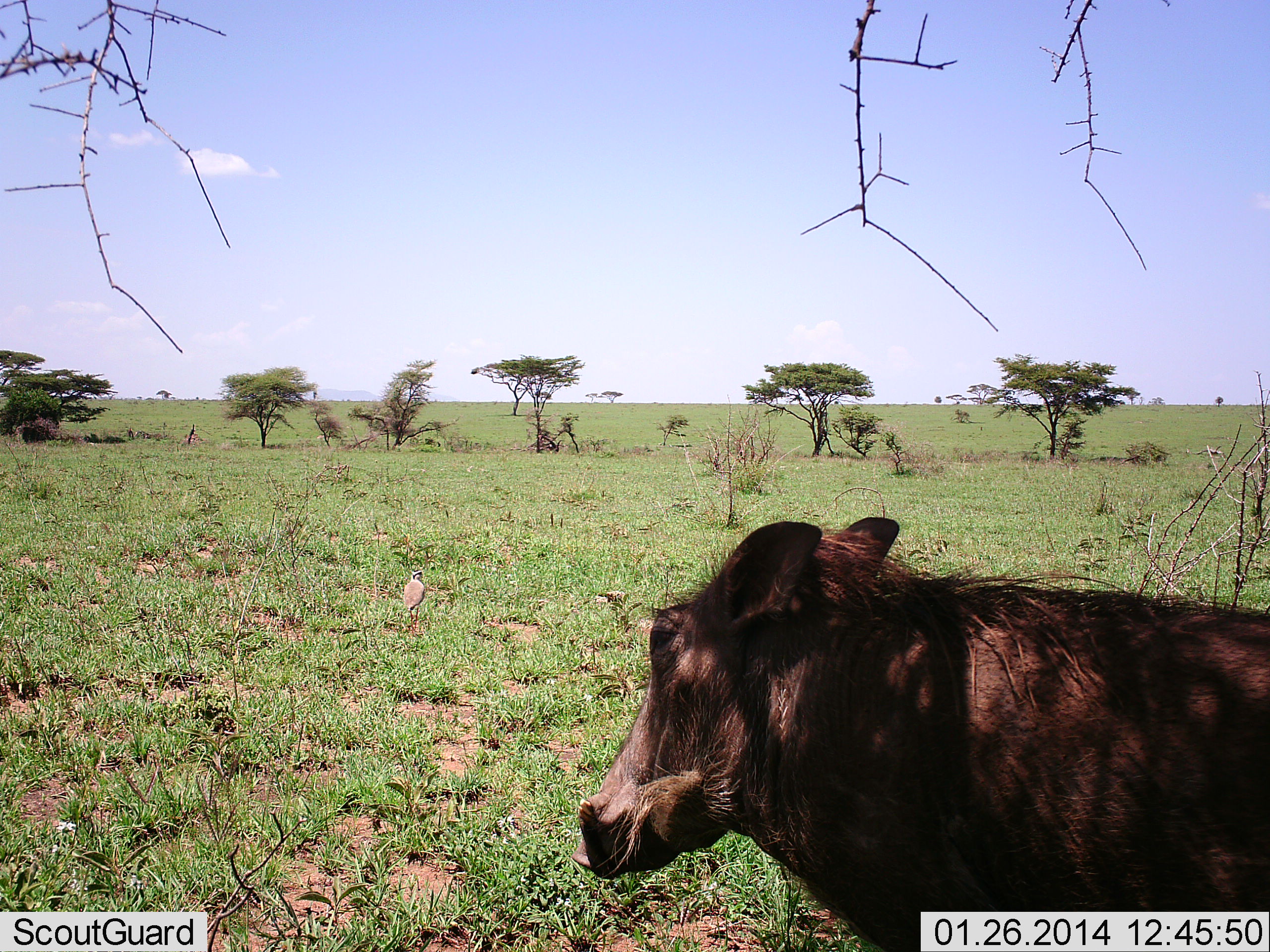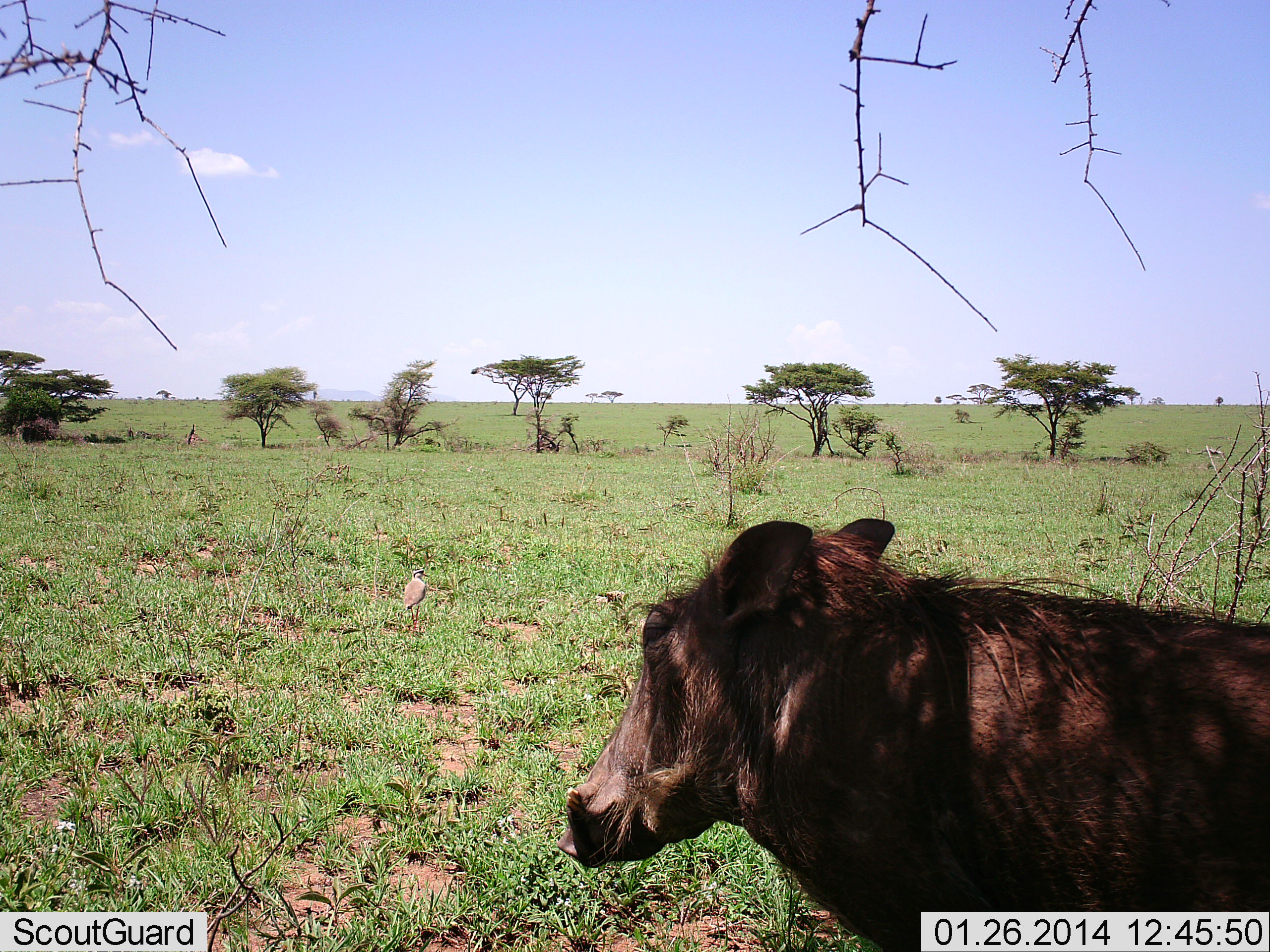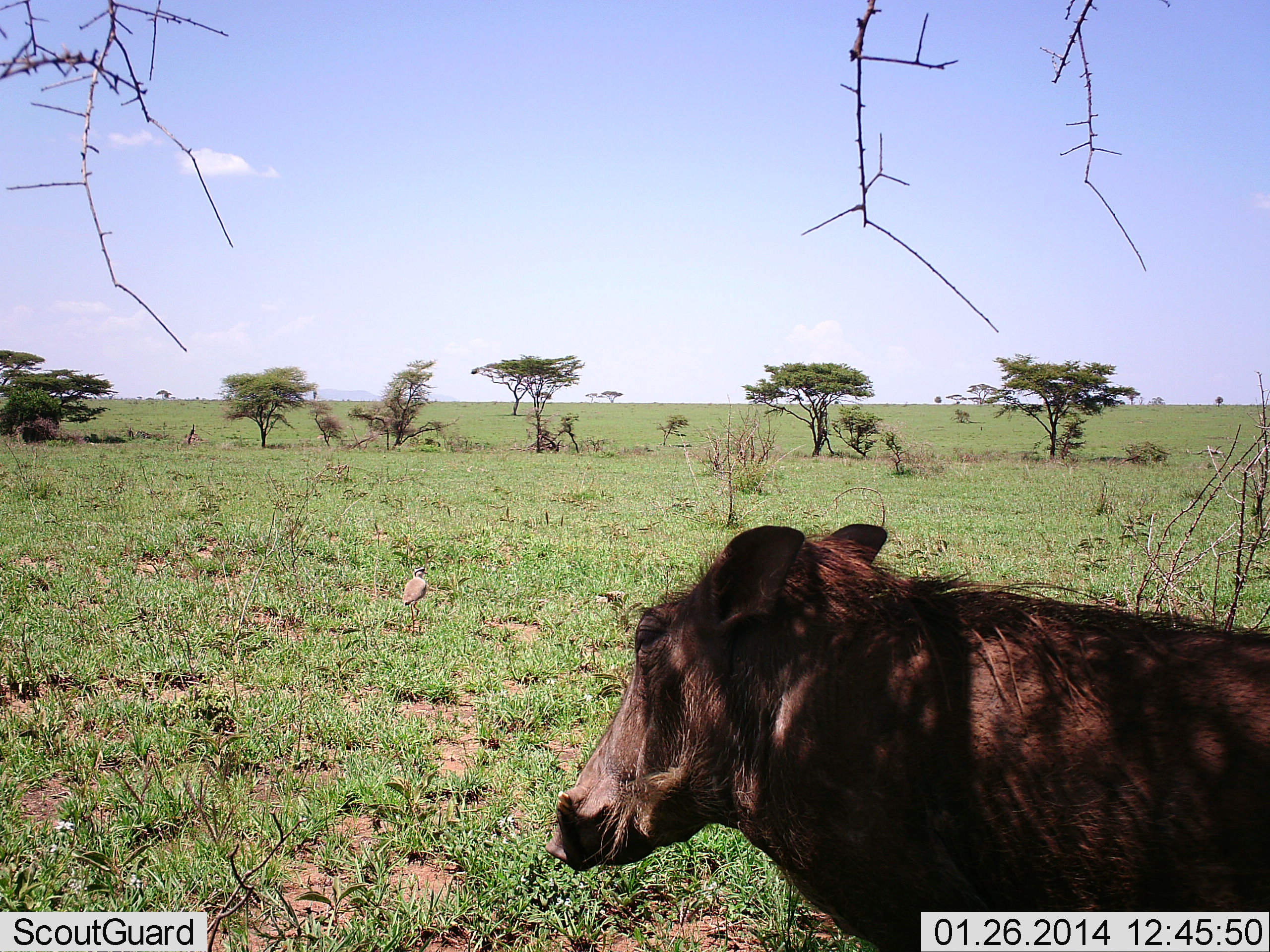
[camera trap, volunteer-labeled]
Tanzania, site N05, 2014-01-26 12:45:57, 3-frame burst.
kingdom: Animalia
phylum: Chordata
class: Mammalia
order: Artiodactyla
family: Suidae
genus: Phacochoerus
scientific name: Phacochoerus africanus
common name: warthog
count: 1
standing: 81%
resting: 12%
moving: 6%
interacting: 0%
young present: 6%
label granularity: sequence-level